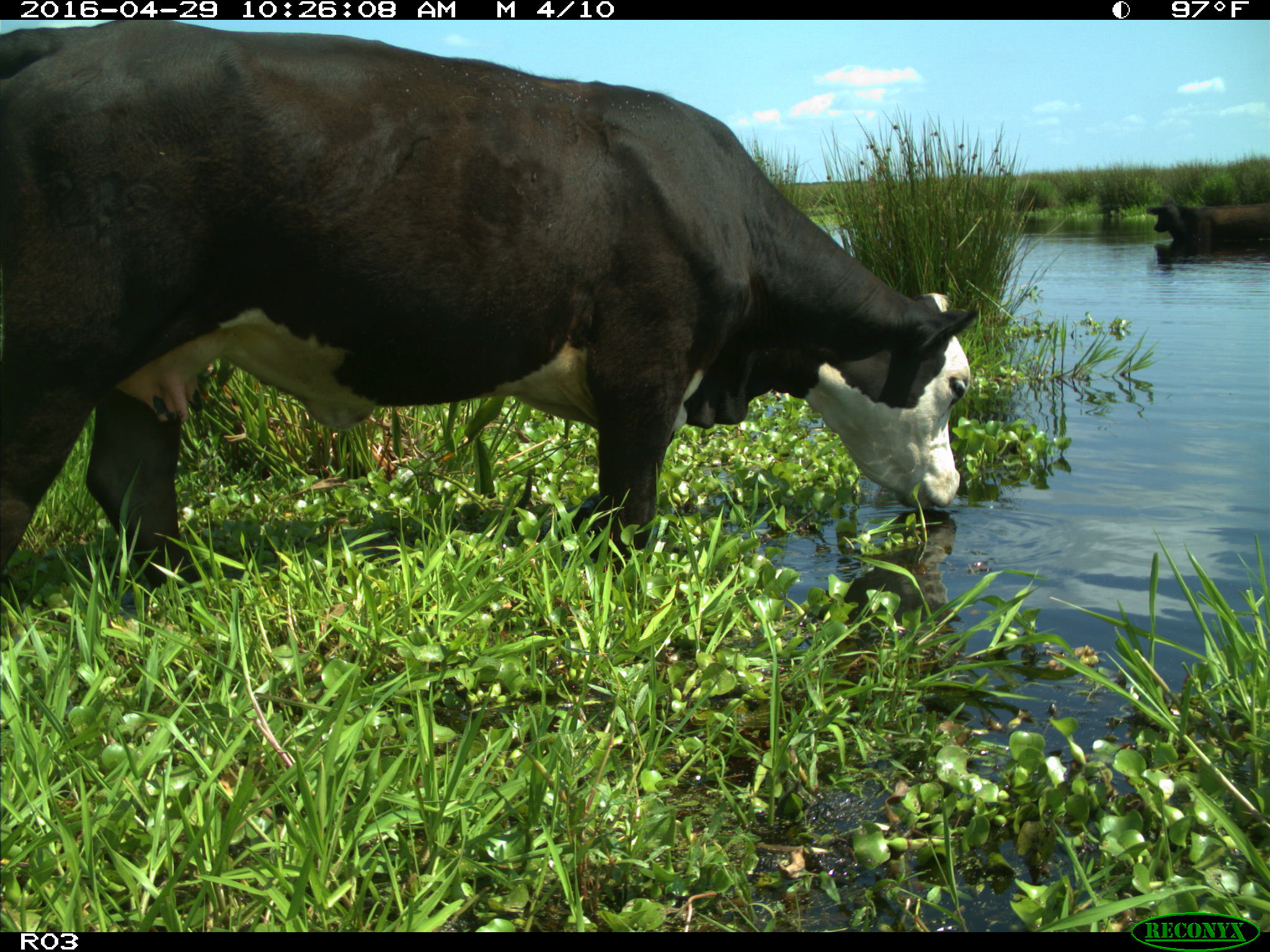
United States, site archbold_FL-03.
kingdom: Animalia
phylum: Chordata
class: Mammalia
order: Artiodactyla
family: Bovidae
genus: Bos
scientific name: Bos taurus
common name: domestic cow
Bos taurus (domestic cow).